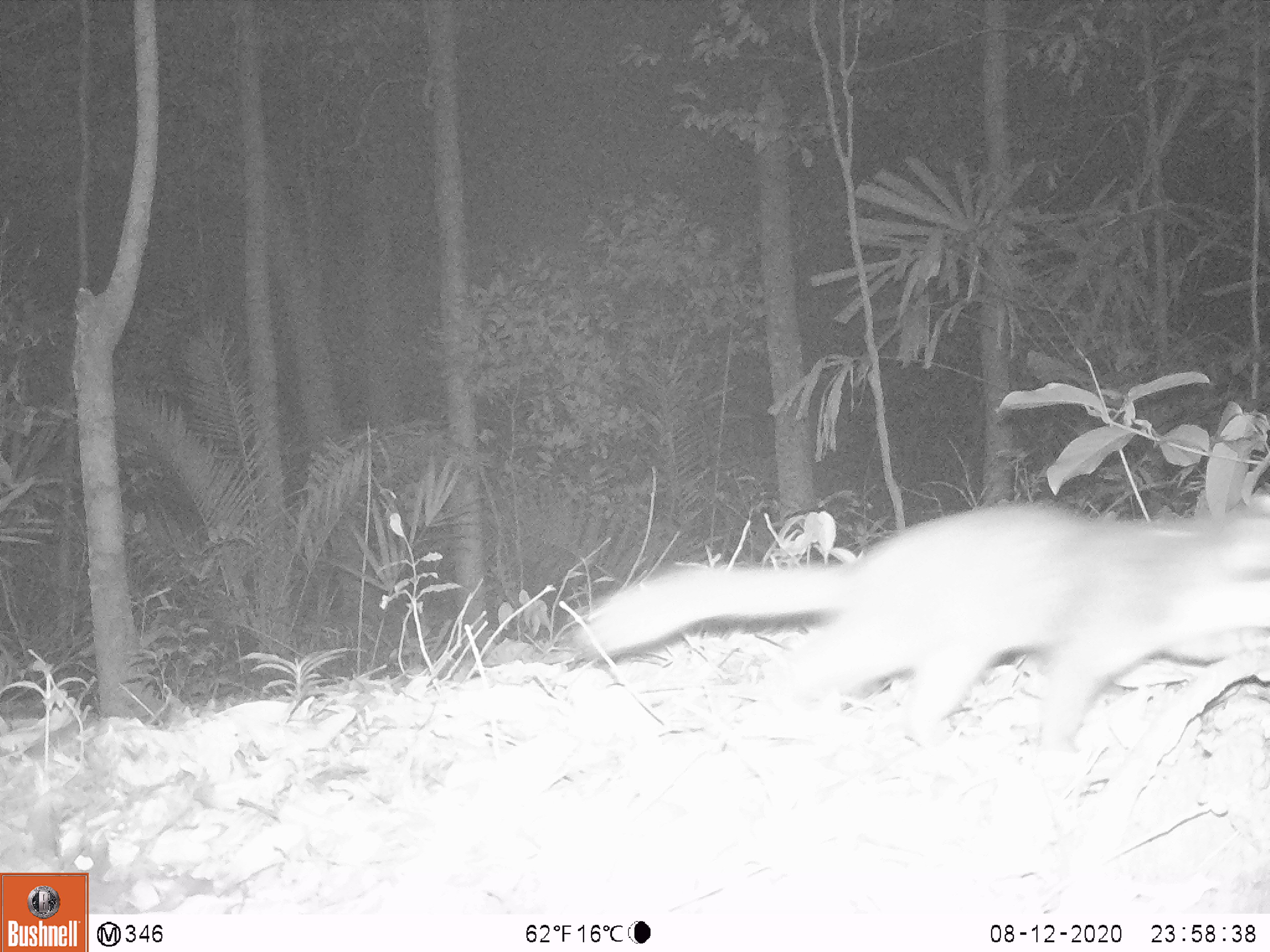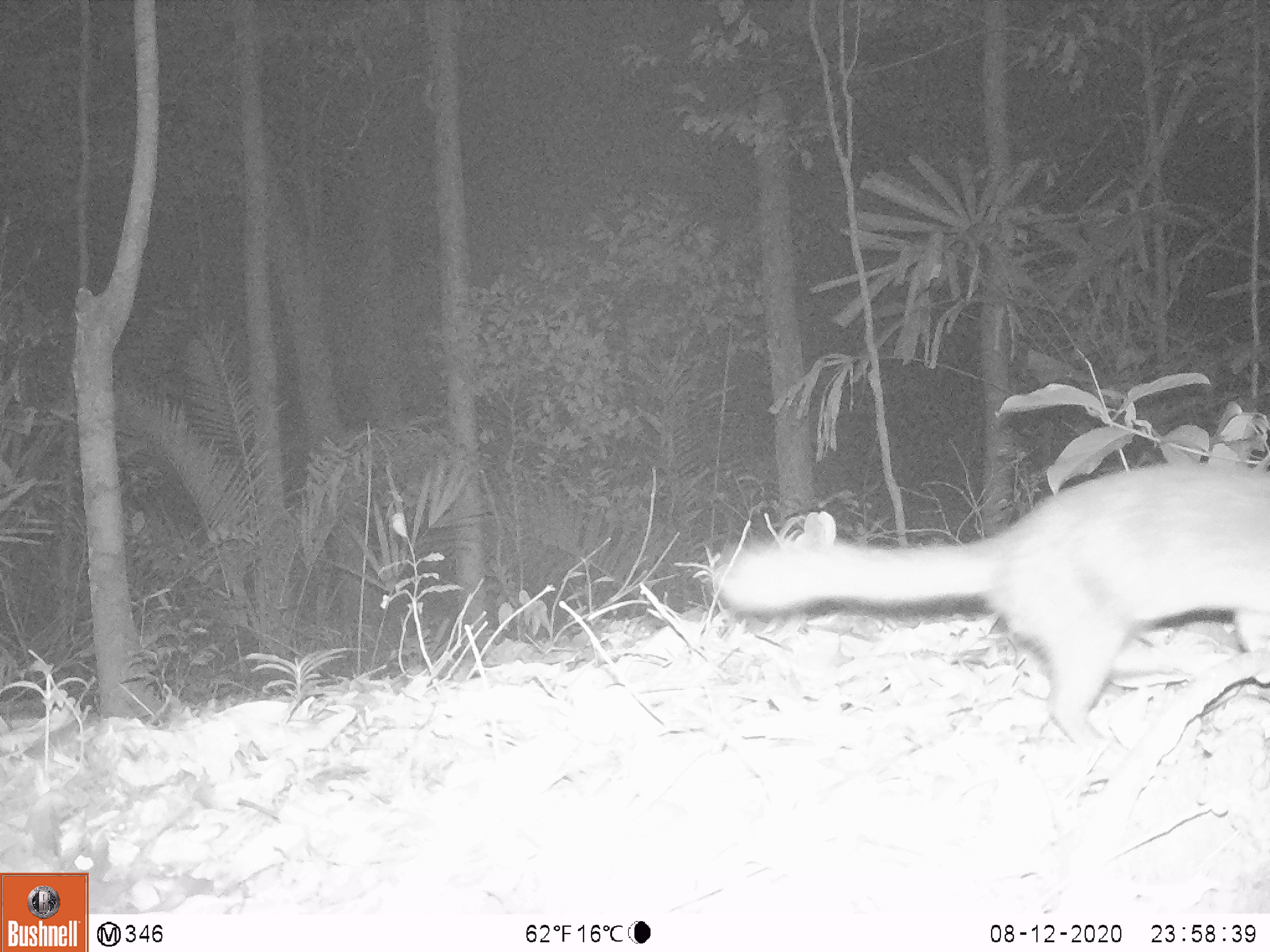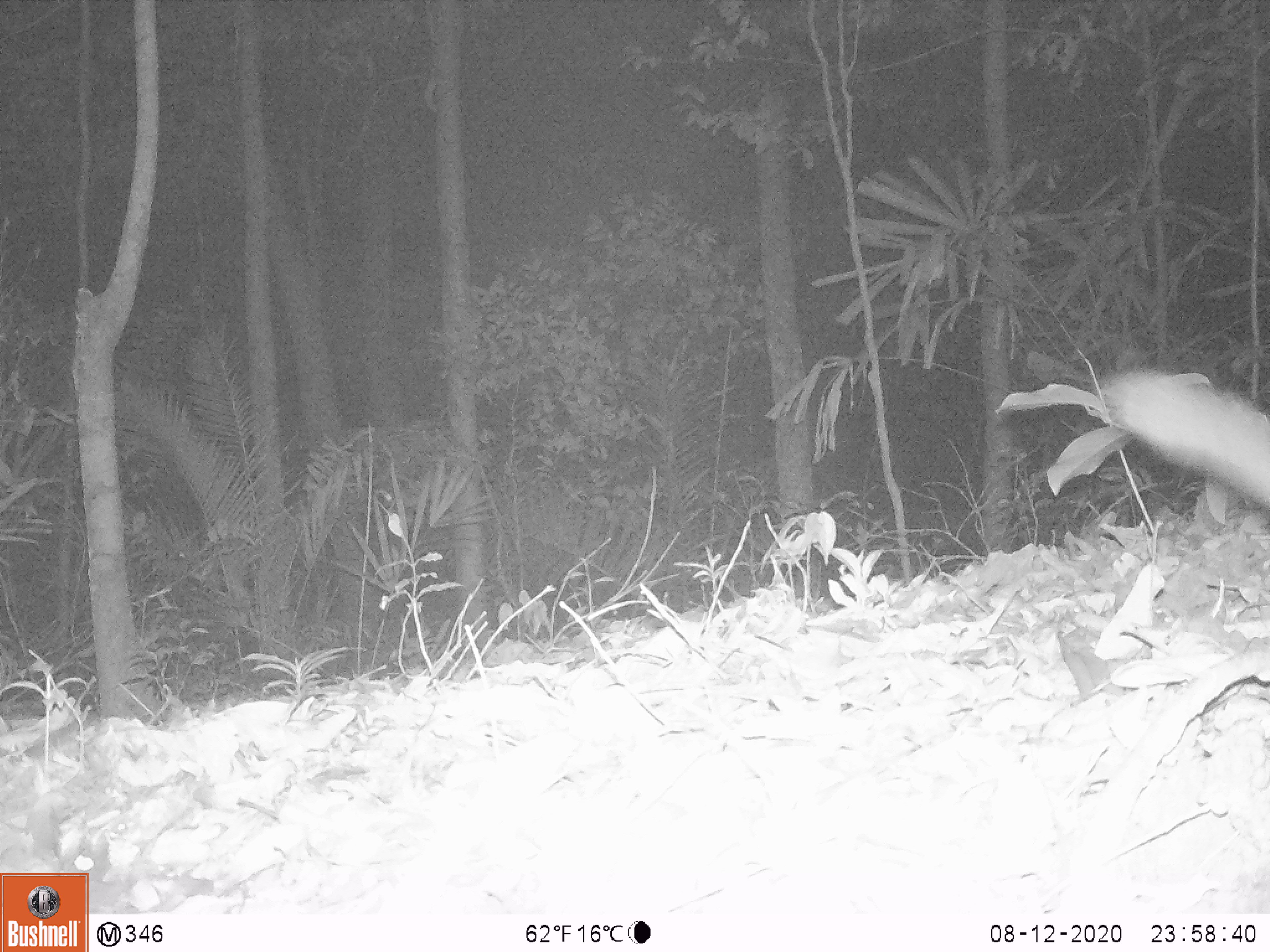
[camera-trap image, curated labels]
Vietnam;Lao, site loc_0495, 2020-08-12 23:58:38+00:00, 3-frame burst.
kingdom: Animalia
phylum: Chordata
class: Mammalia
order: Carnivora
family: Mustelidae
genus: Melogale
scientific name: Melogale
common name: ferret badger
Ferret badger (Melogale). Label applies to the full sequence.